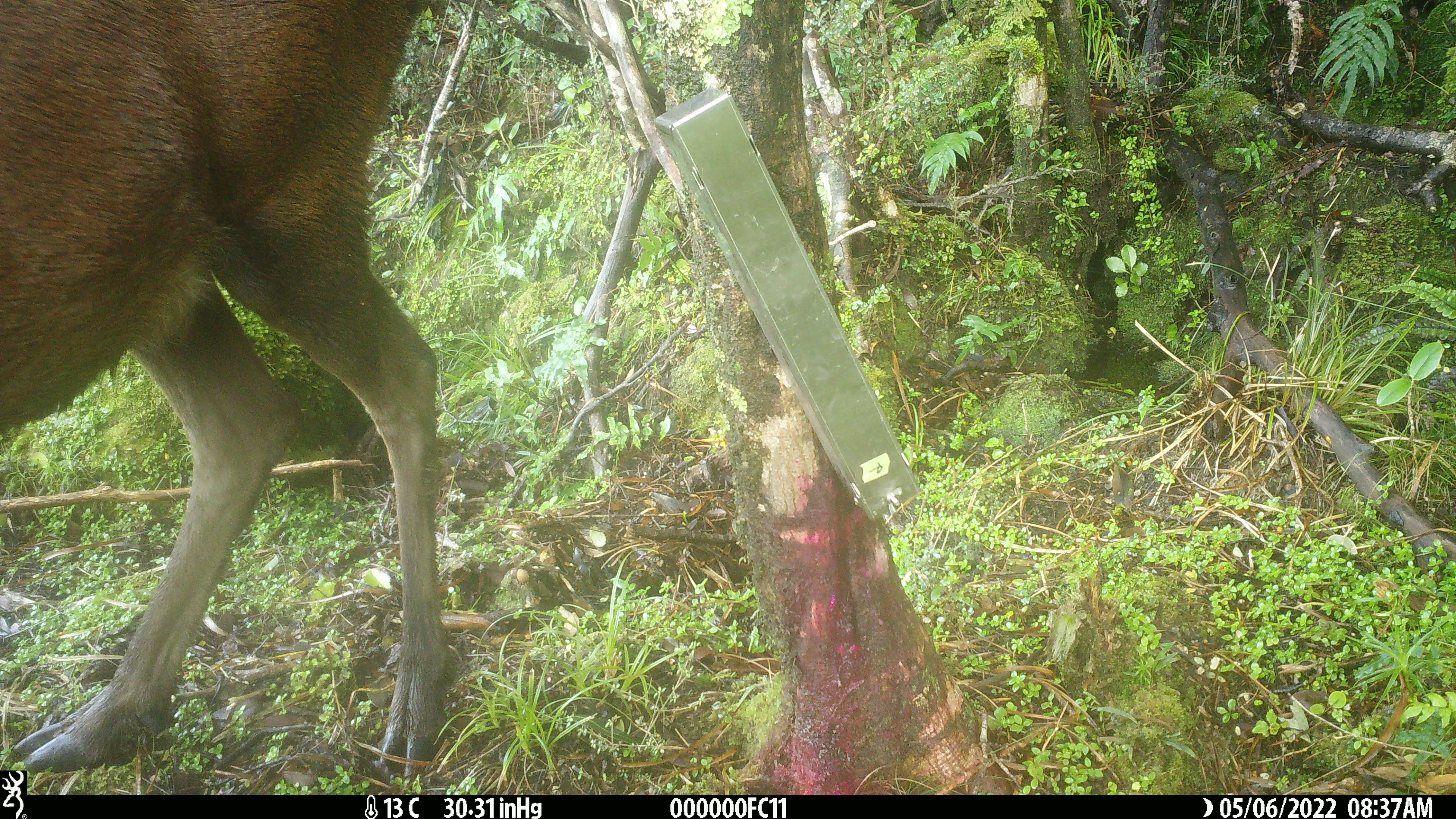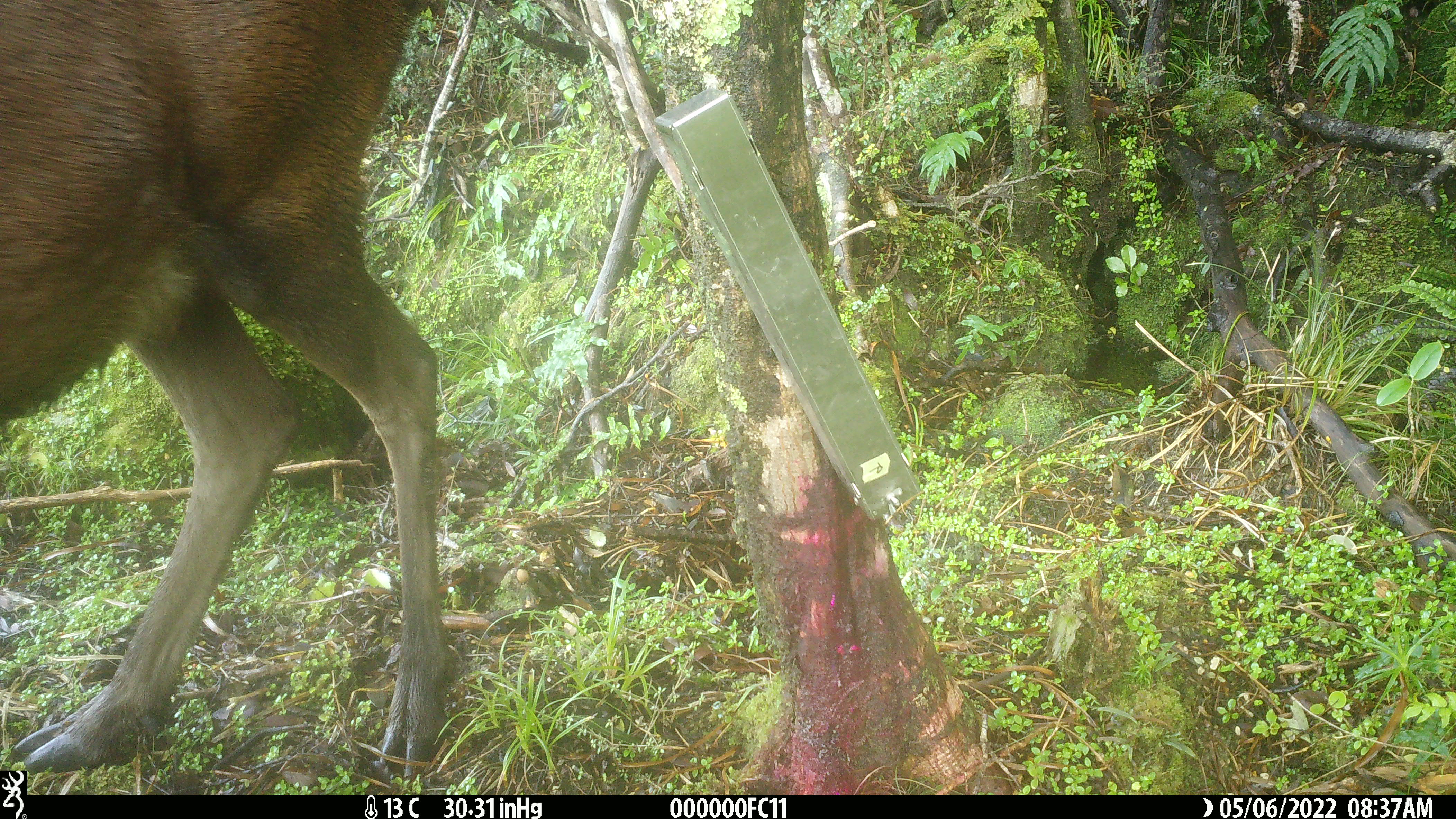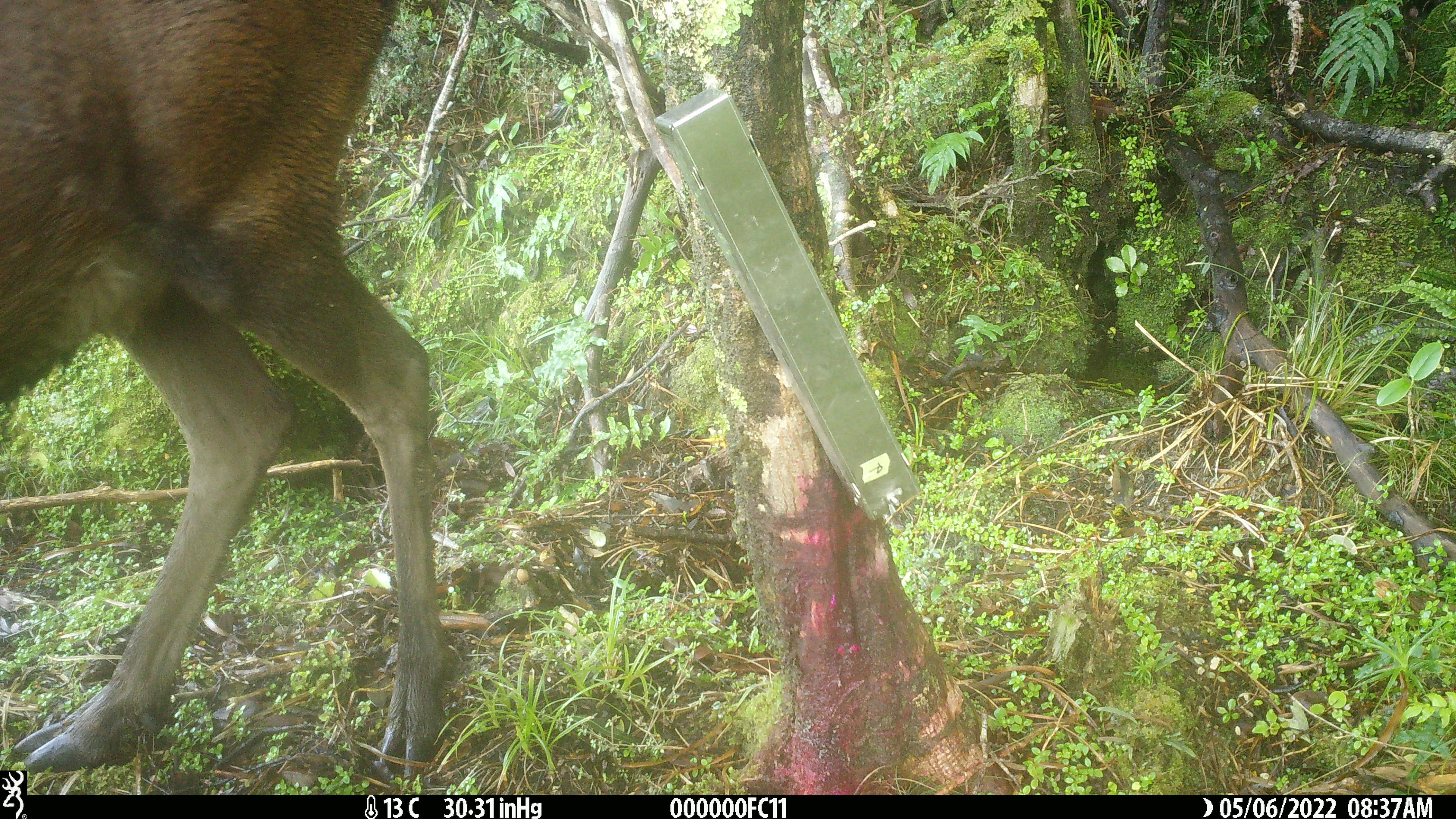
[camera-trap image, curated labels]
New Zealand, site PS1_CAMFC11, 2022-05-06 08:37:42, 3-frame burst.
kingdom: Animalia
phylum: Chordata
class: Mammalia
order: Artiodactyla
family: Cervidae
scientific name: Cervidae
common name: deer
Deer (Cervidae).